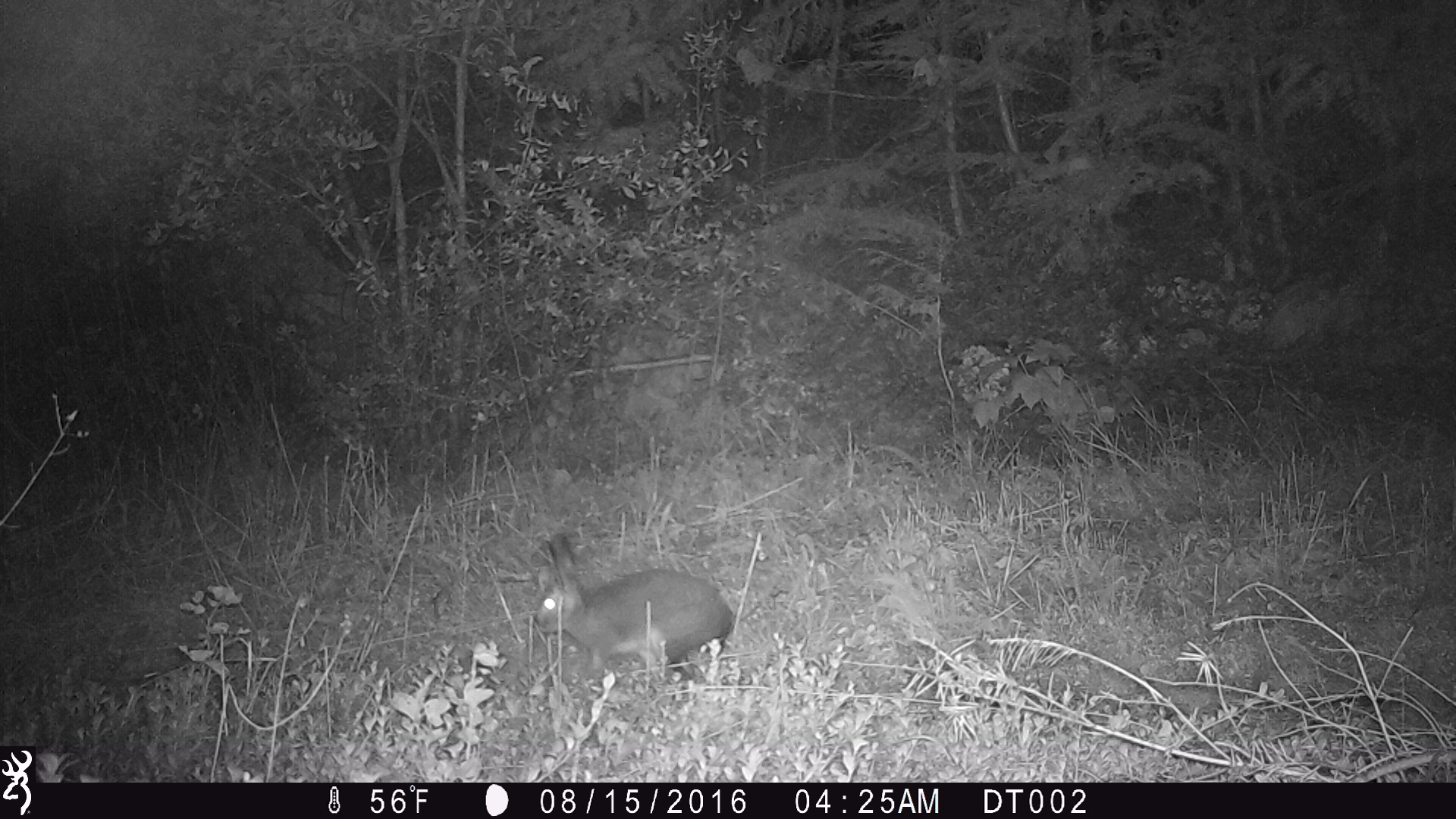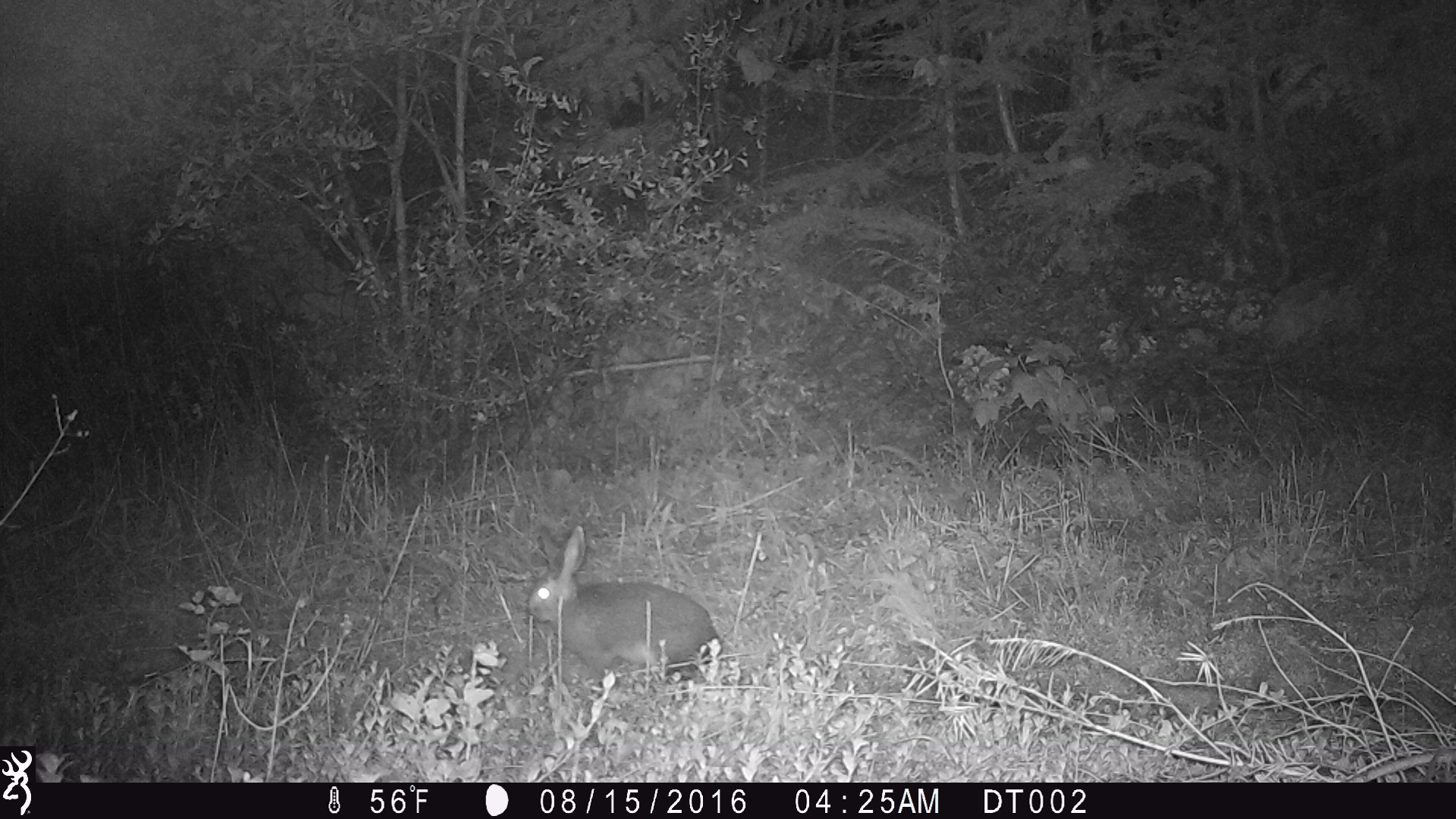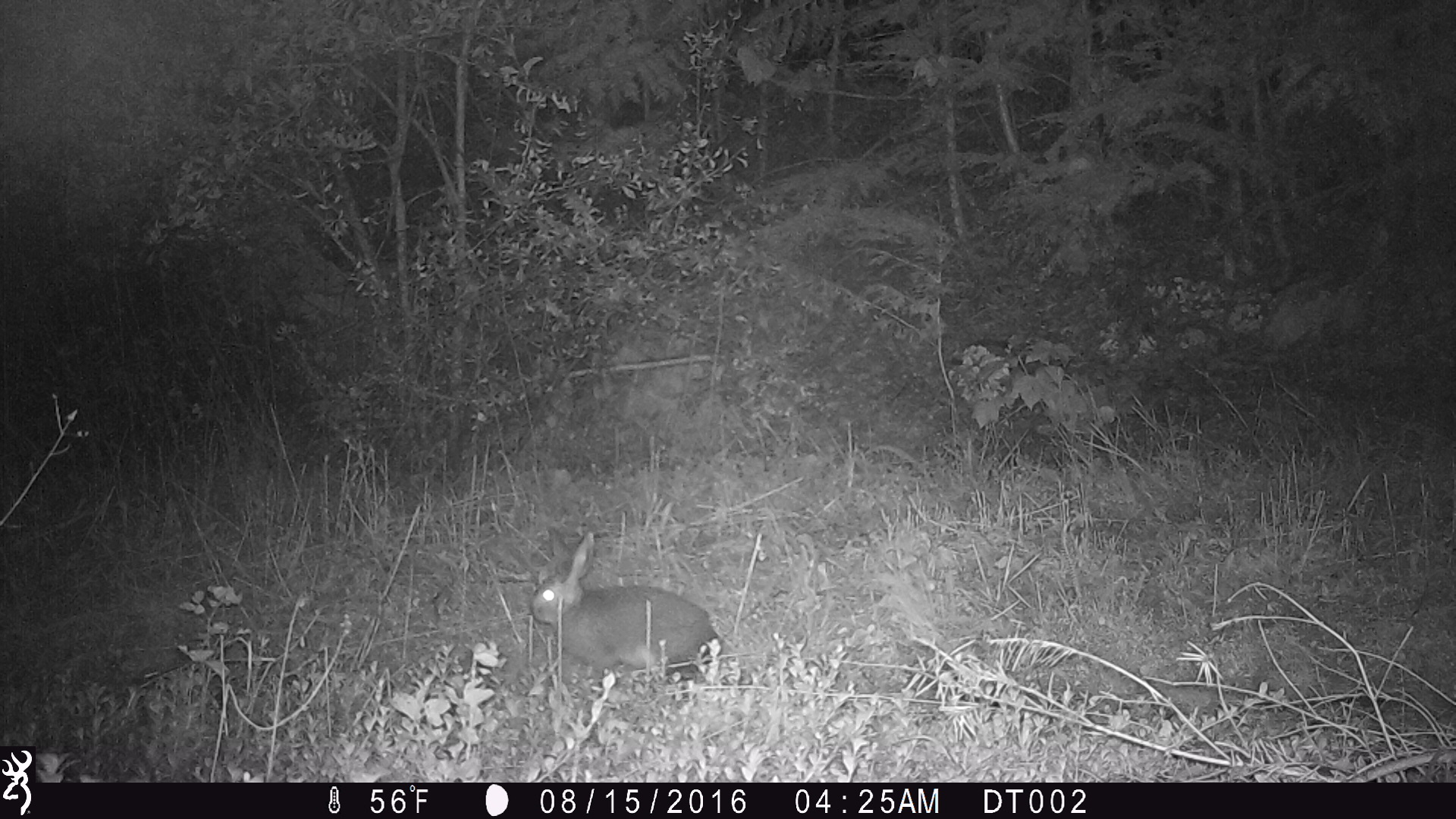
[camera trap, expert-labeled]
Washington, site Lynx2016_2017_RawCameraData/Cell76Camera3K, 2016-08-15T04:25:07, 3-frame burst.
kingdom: Animalia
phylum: Chordata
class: Mammalia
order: Lagomorpha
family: Leporidae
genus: Lepus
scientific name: Lepus americanus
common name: snowshoe hare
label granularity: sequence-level